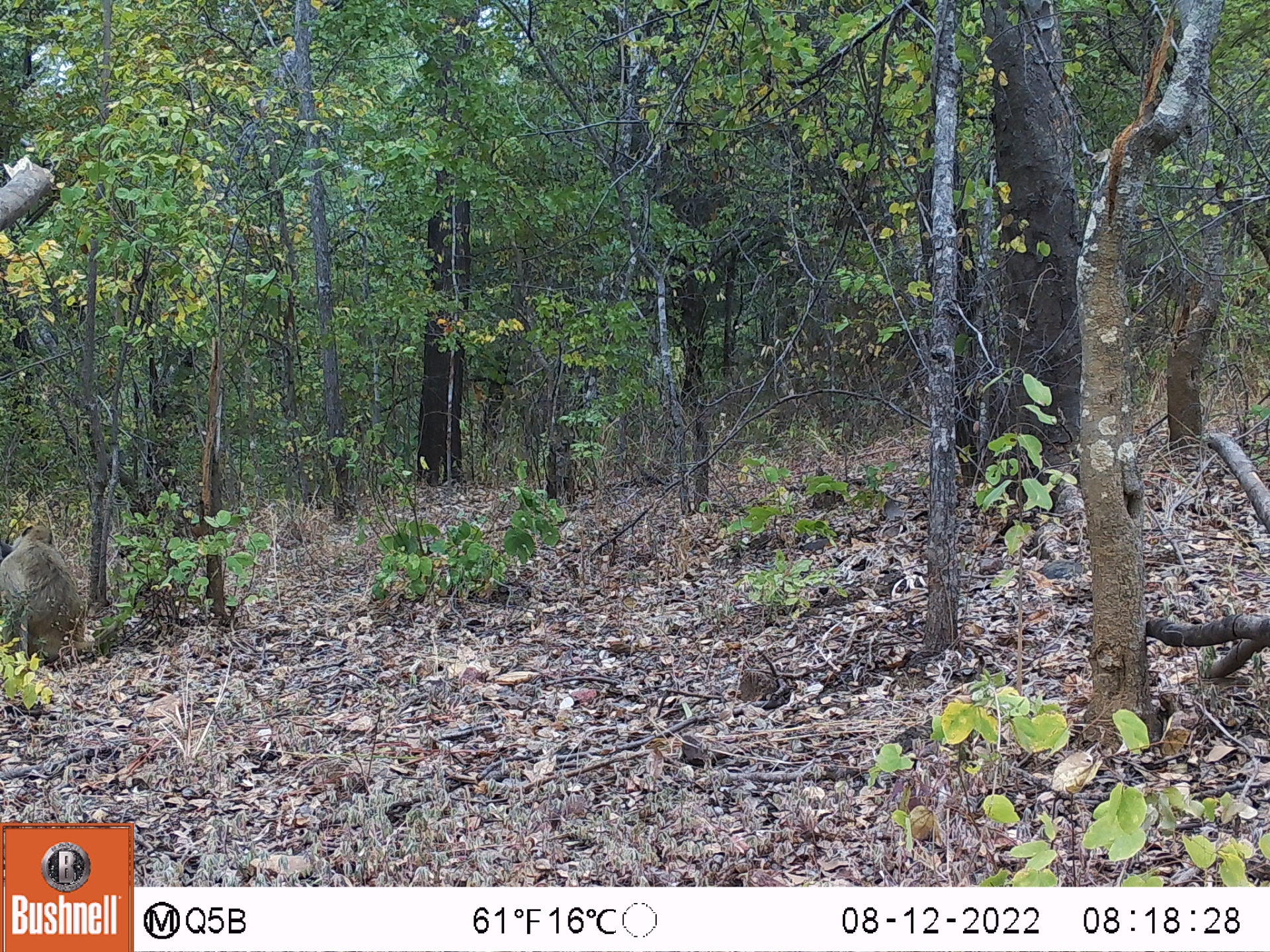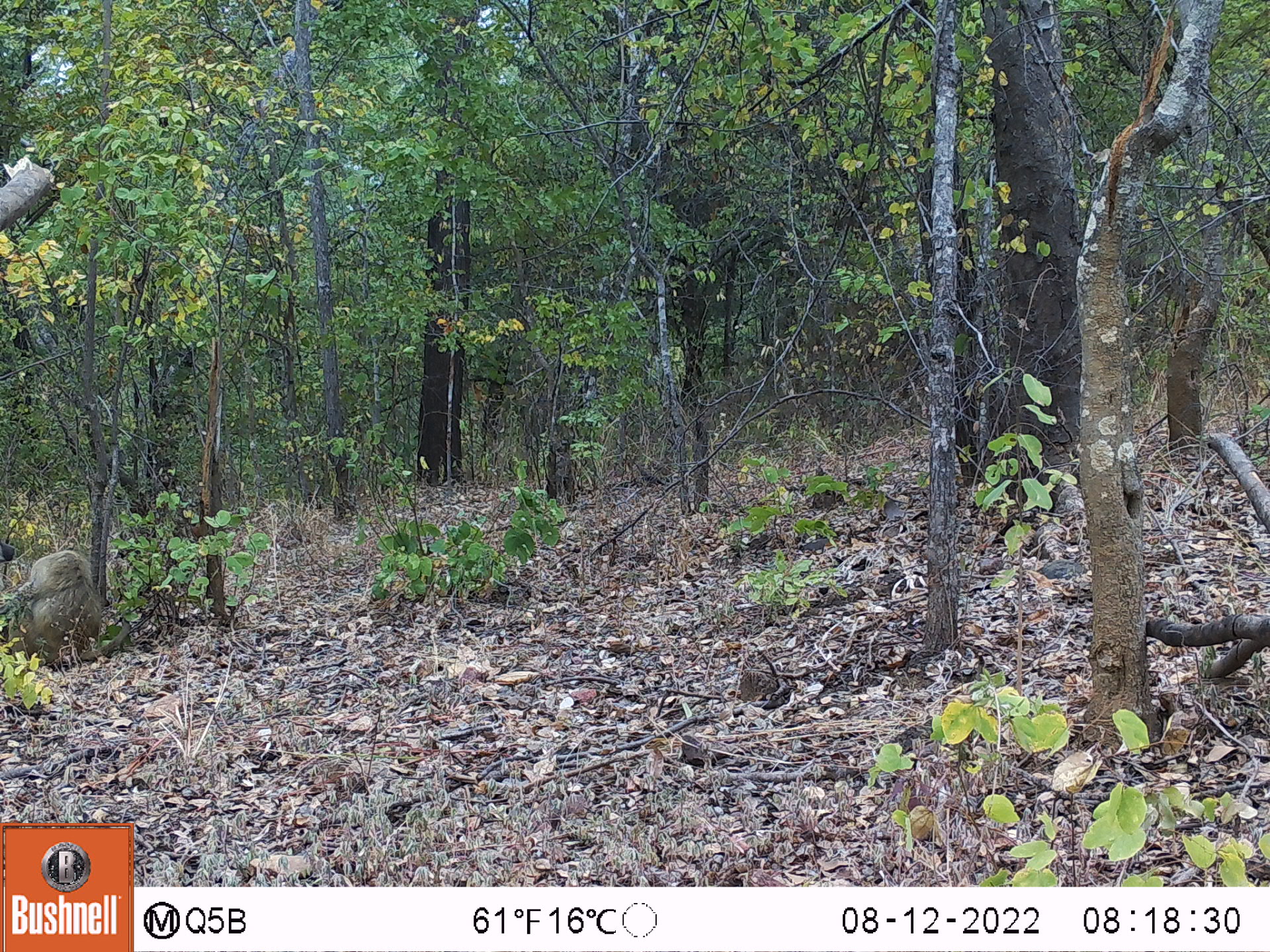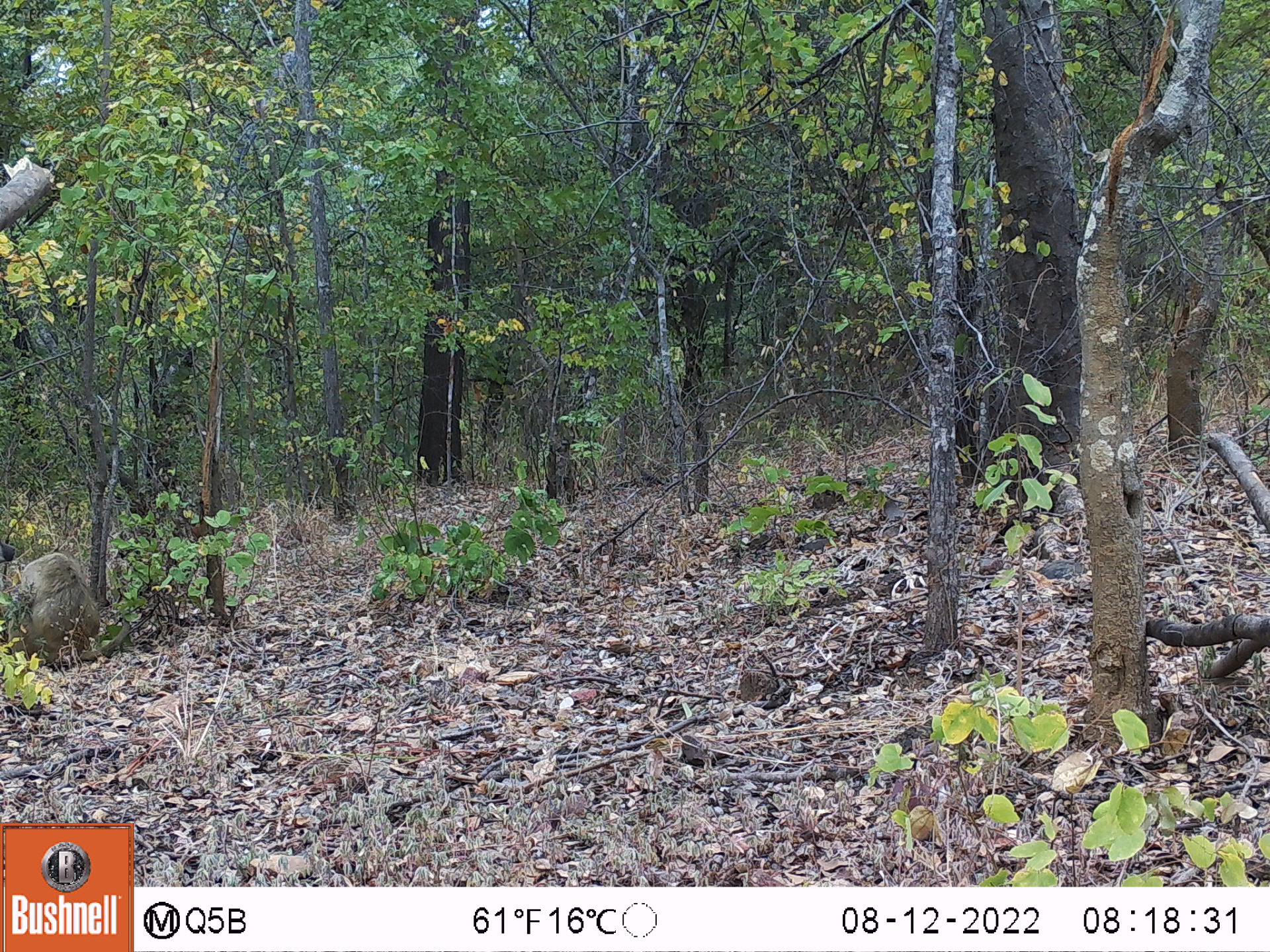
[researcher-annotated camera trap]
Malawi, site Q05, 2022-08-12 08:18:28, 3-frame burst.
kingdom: Animalia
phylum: Chordata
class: Mammalia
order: Primates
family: Cercopithecidae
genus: Papio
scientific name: Papio cynocephalus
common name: yellow baboon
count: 1